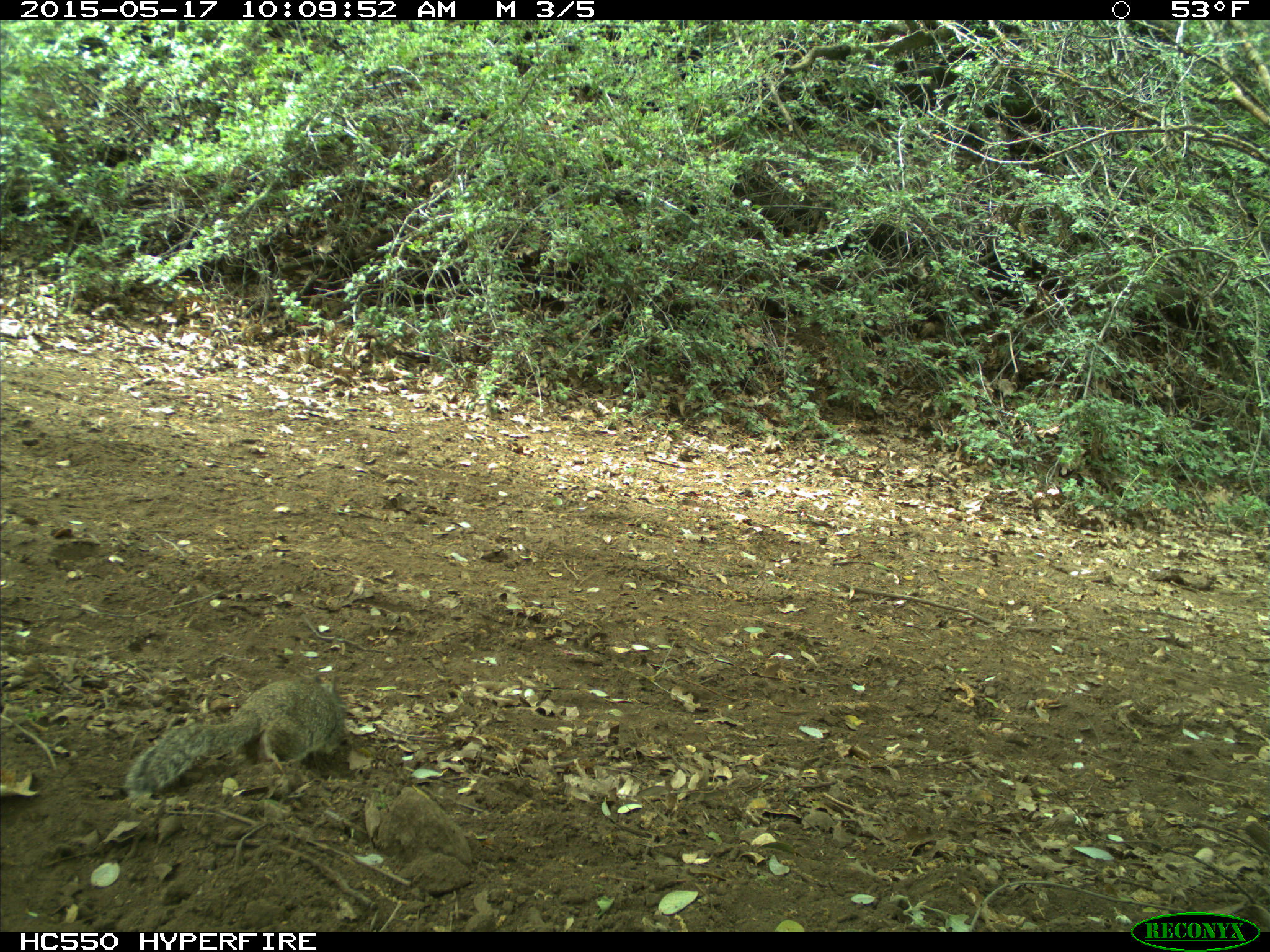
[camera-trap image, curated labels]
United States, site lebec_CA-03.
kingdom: Animalia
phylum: Chordata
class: Mammalia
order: Rodentia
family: Sciuridae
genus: Otospermophilus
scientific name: Otospermophilus beecheyi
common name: california ground squirrel